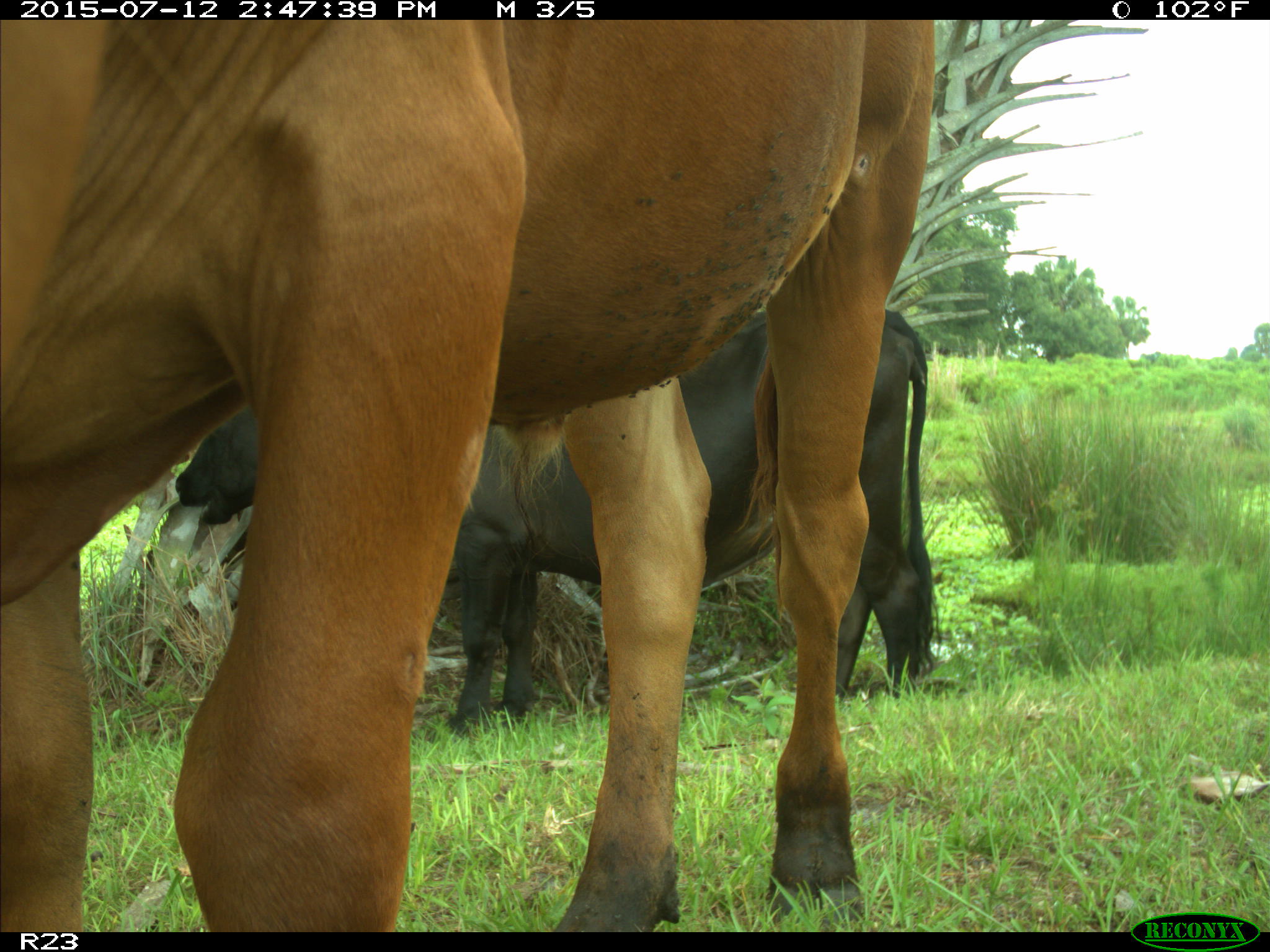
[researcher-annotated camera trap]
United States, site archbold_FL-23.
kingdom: Animalia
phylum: Chordata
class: Mammalia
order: Artiodactyla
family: Bovidae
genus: Bos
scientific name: Bos taurus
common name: domestic cow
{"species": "Bos taurus (domestic cow)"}